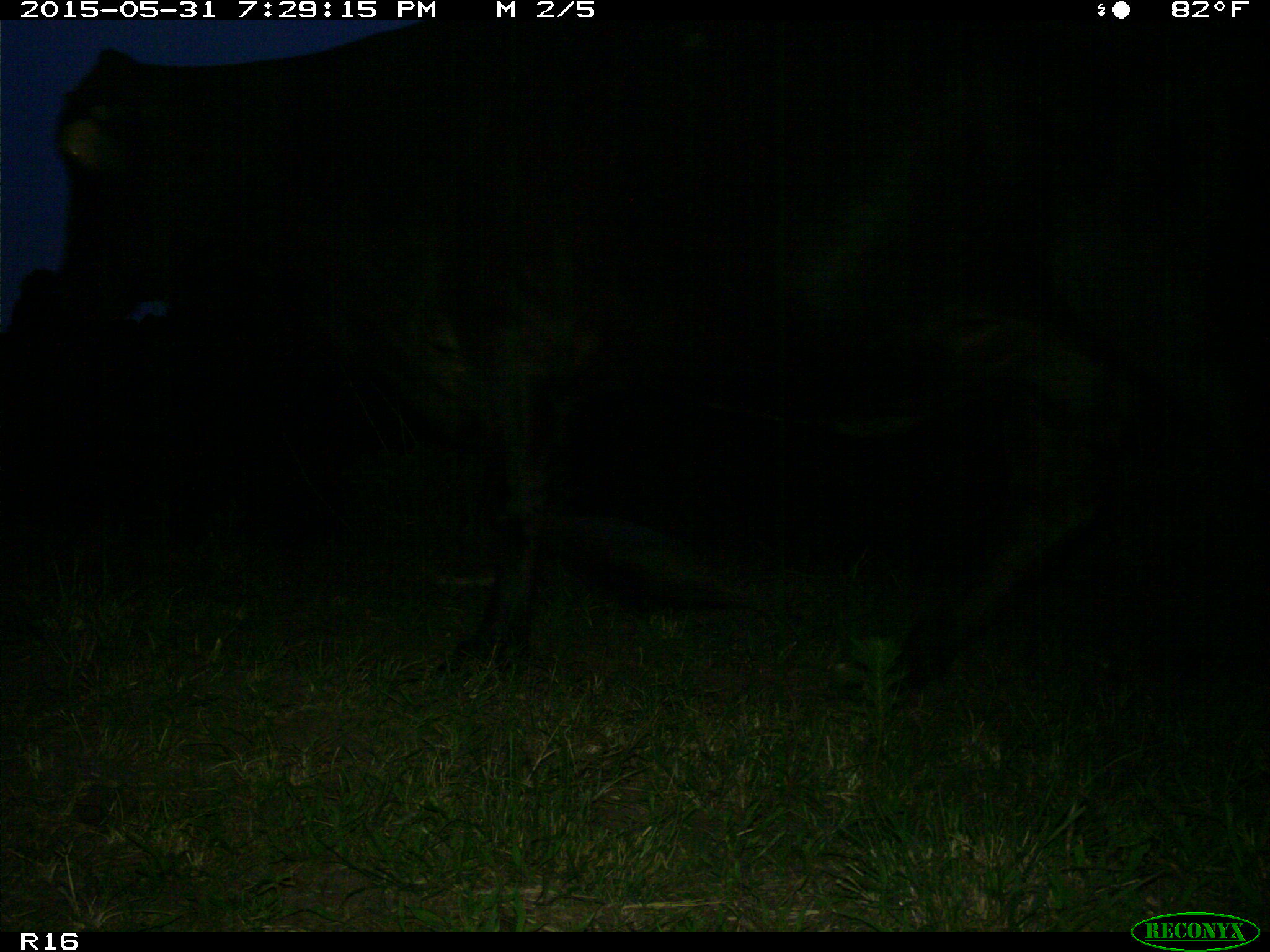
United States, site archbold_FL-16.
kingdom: Animalia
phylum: Chordata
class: Mammalia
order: Artiodactyla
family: Bovidae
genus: Bos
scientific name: Bos taurus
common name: domestic cow